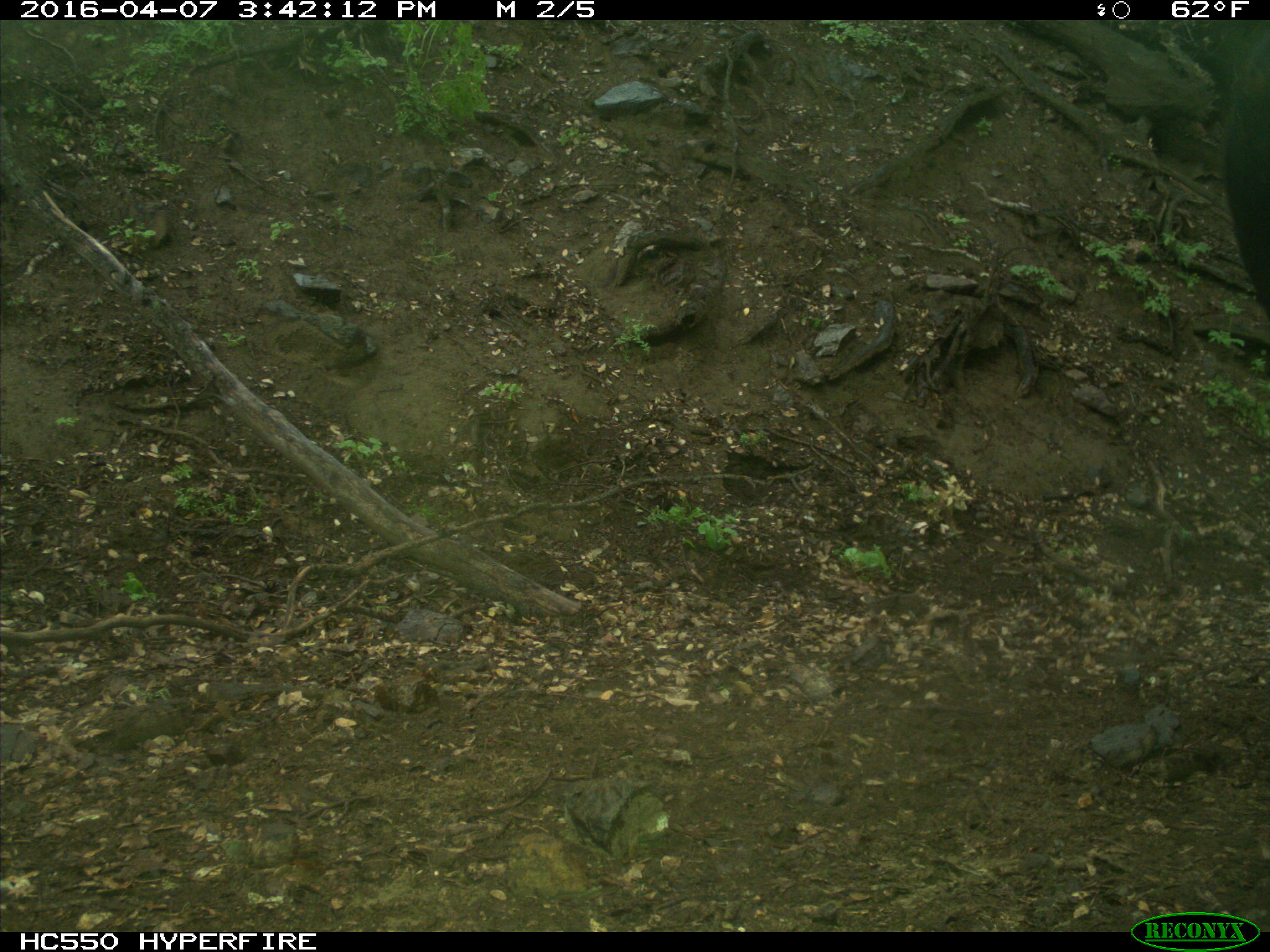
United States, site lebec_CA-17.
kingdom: Animalia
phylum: Chordata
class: Mammalia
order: Artiodactyla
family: Bovidae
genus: Bos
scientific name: Bos taurus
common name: domestic cow